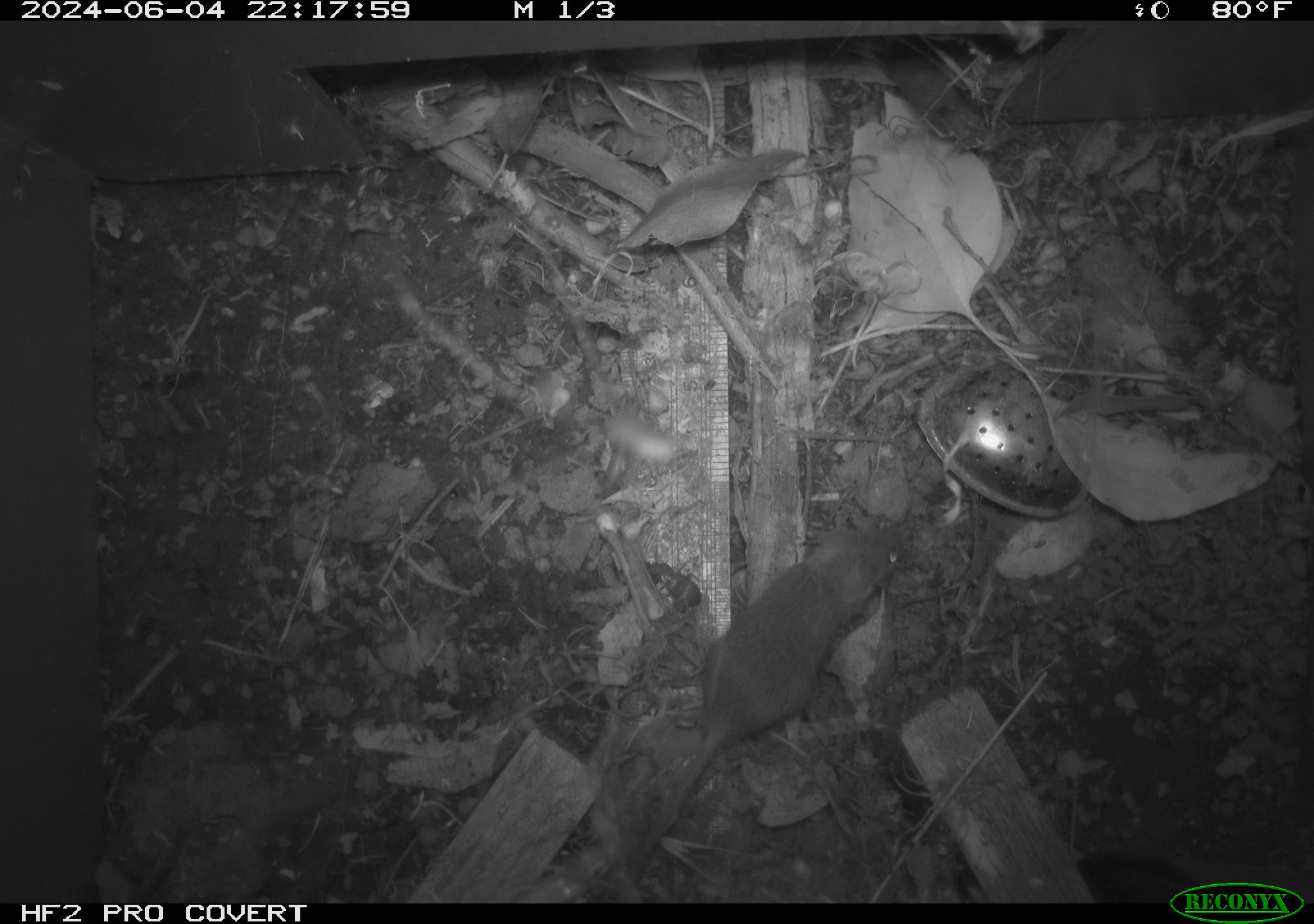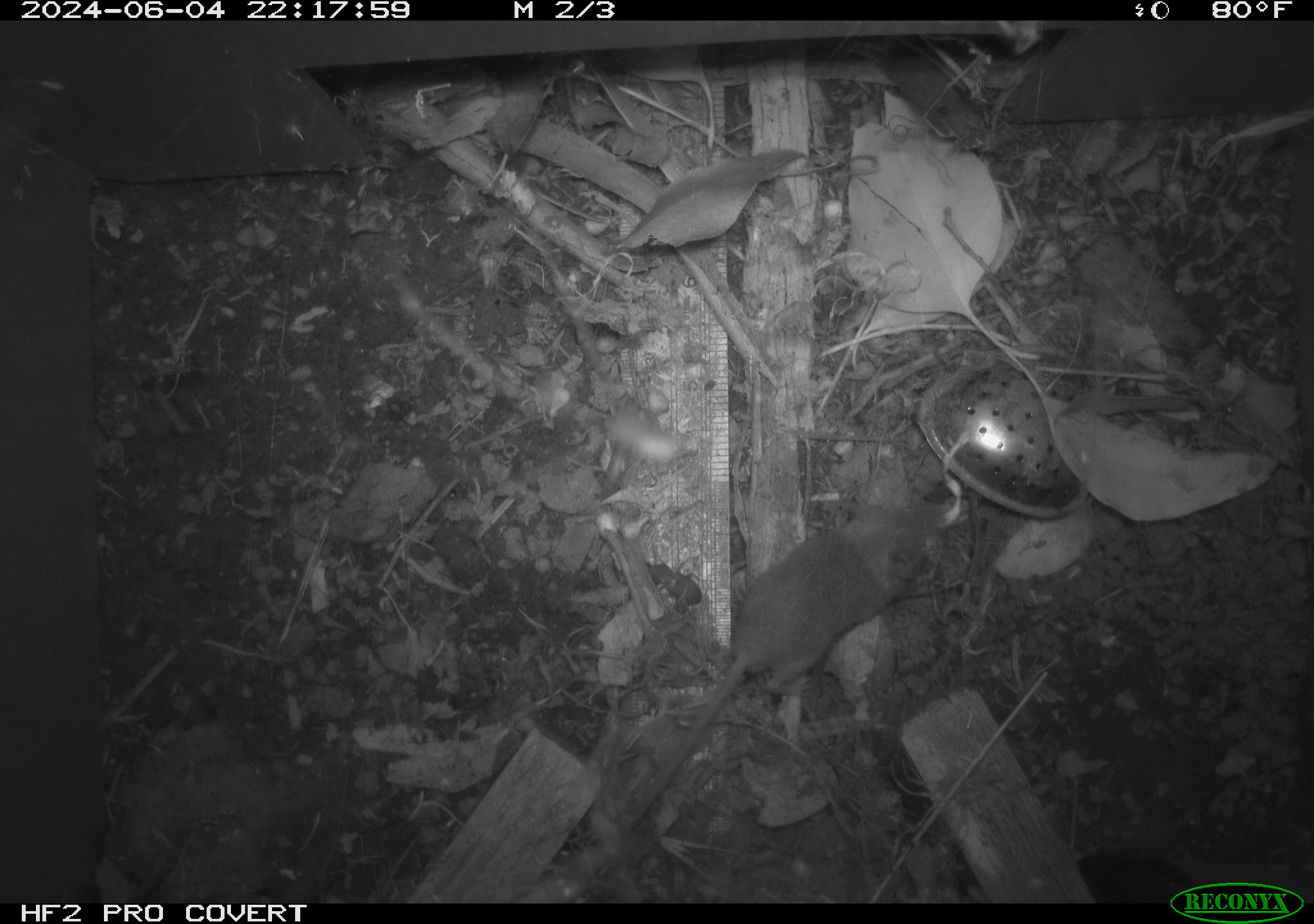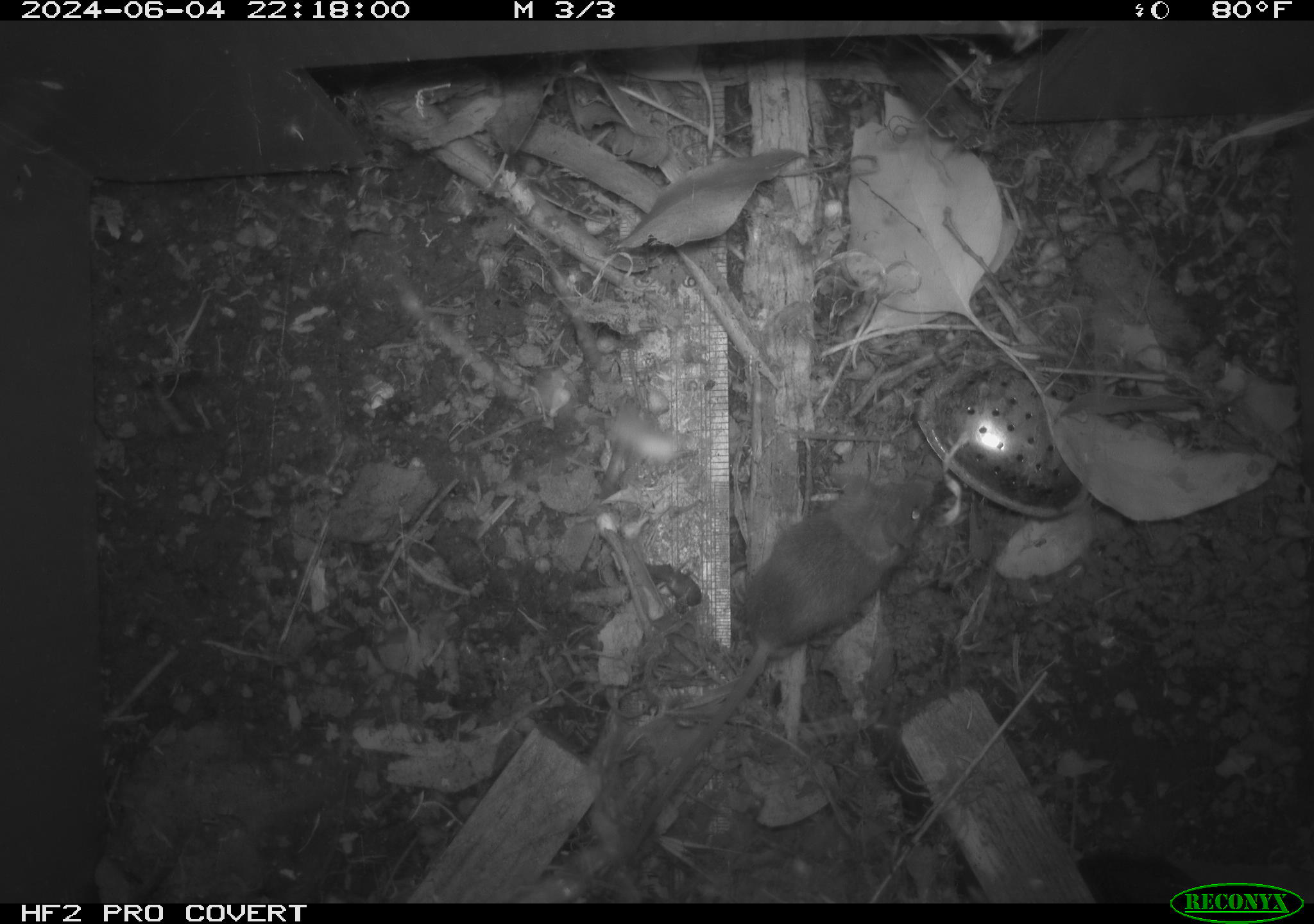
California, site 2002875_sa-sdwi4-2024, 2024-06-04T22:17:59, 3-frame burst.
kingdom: Animalia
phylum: Chordata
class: Mammalia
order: Rodentia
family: Muridae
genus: Mus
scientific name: Mus musculus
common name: house mouse